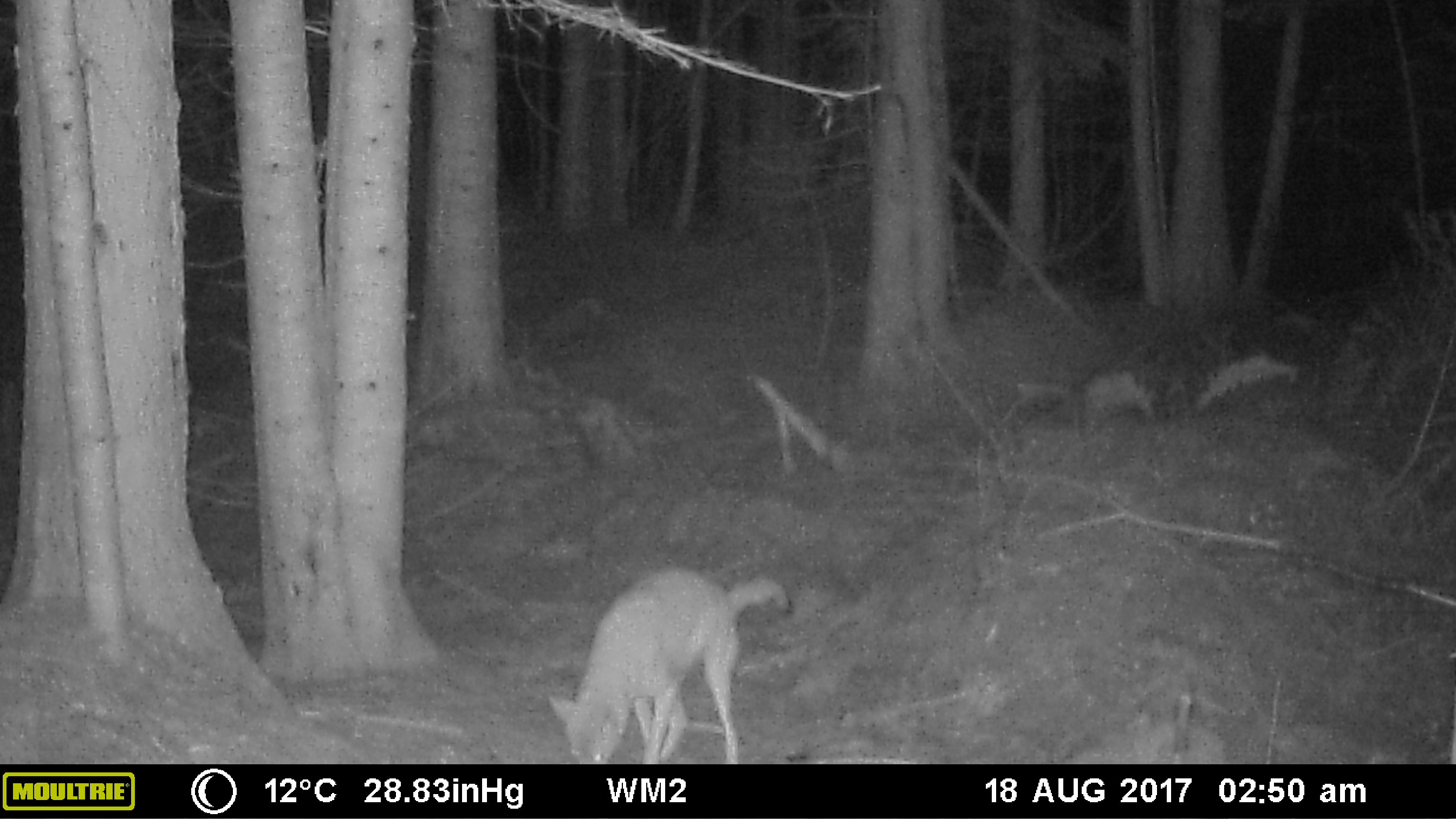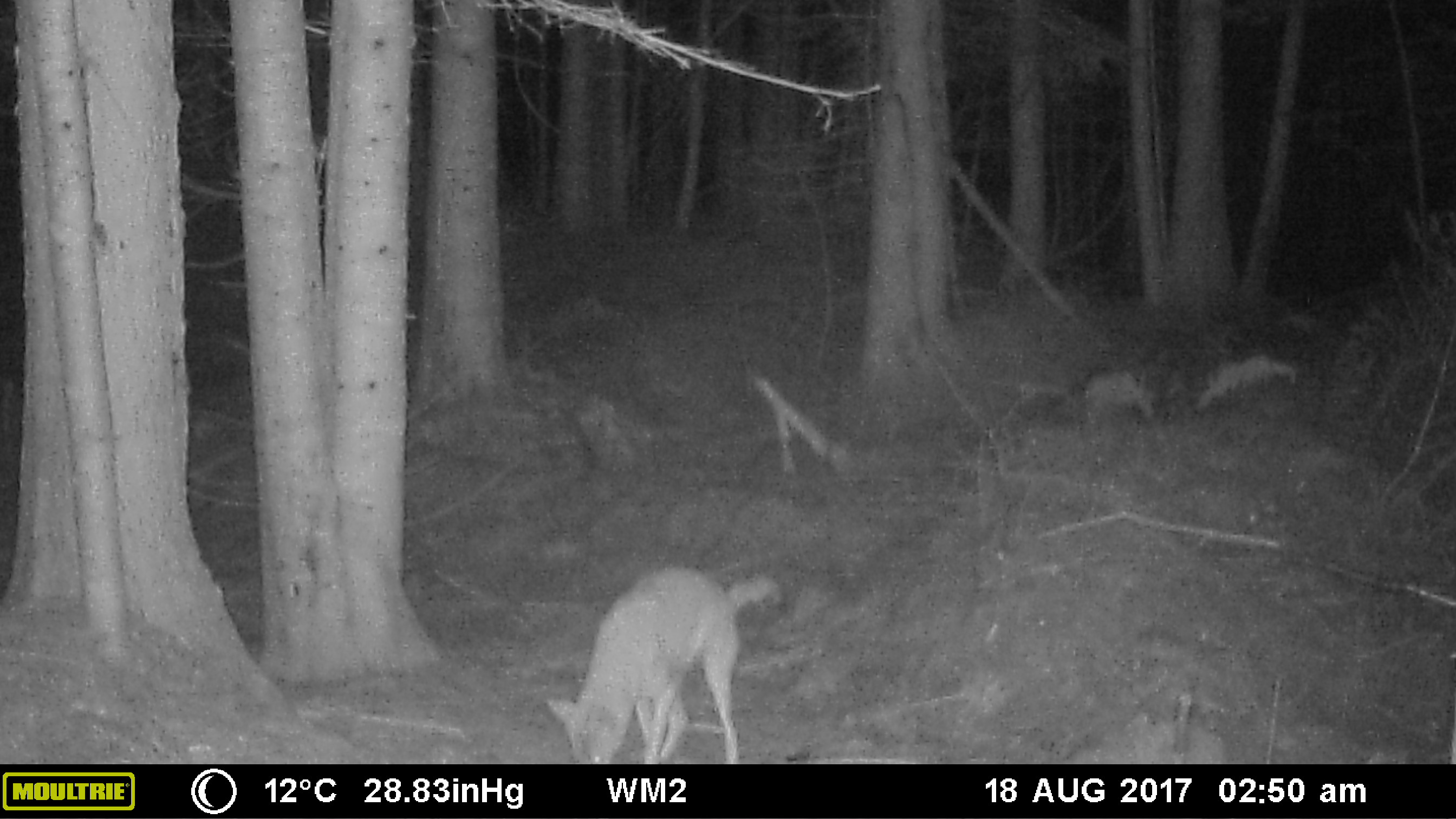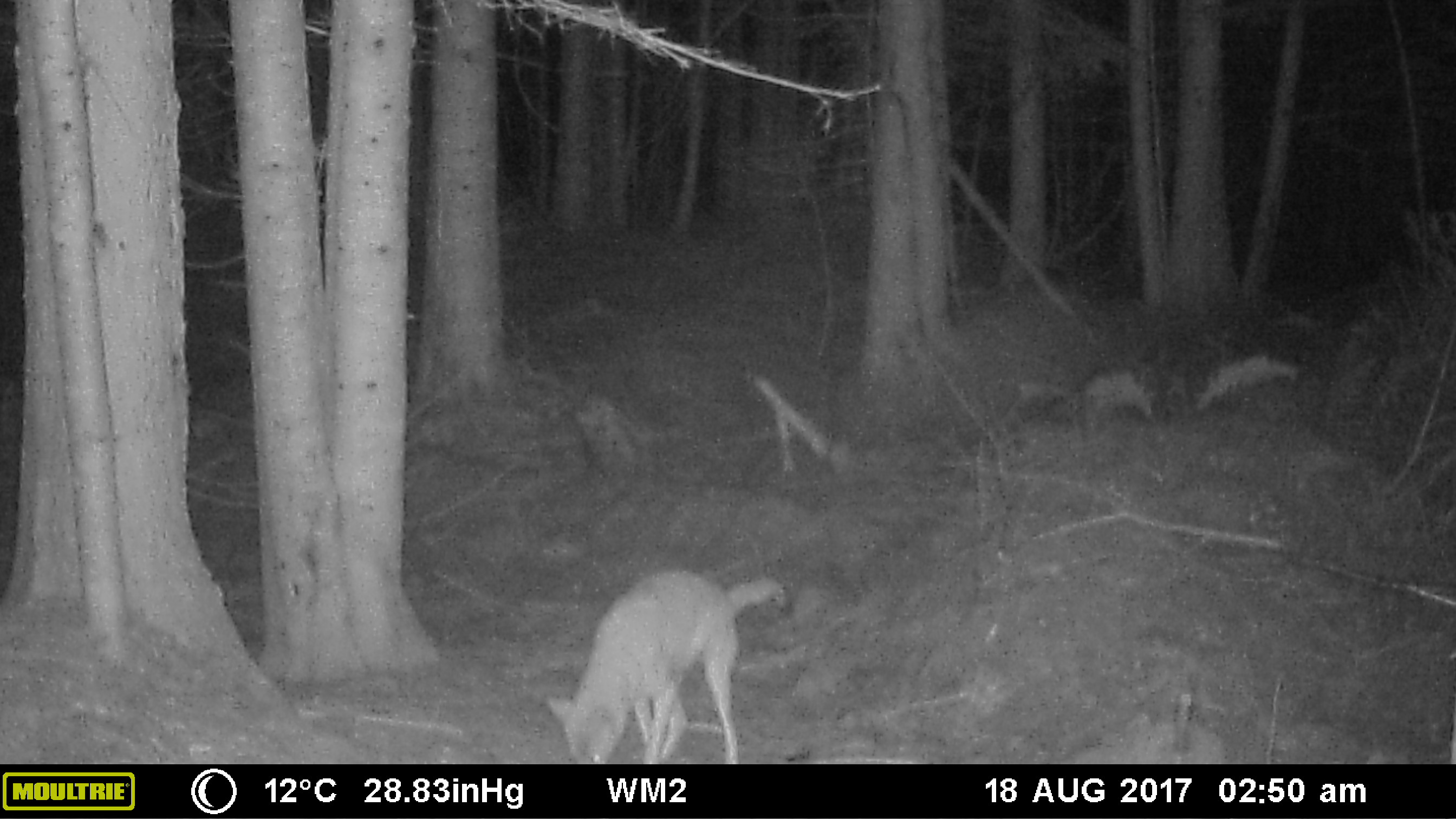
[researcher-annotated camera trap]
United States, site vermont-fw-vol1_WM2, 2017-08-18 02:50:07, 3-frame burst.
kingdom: Animalia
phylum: Chordata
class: Mammalia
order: Carnivora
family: Canidae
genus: Canis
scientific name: Canis latrans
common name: coyote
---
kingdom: Animalia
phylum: Chordata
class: Mammalia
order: Carnivora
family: Canidae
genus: Urocyon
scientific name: Urocyon cinereoargenteus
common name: gray fox